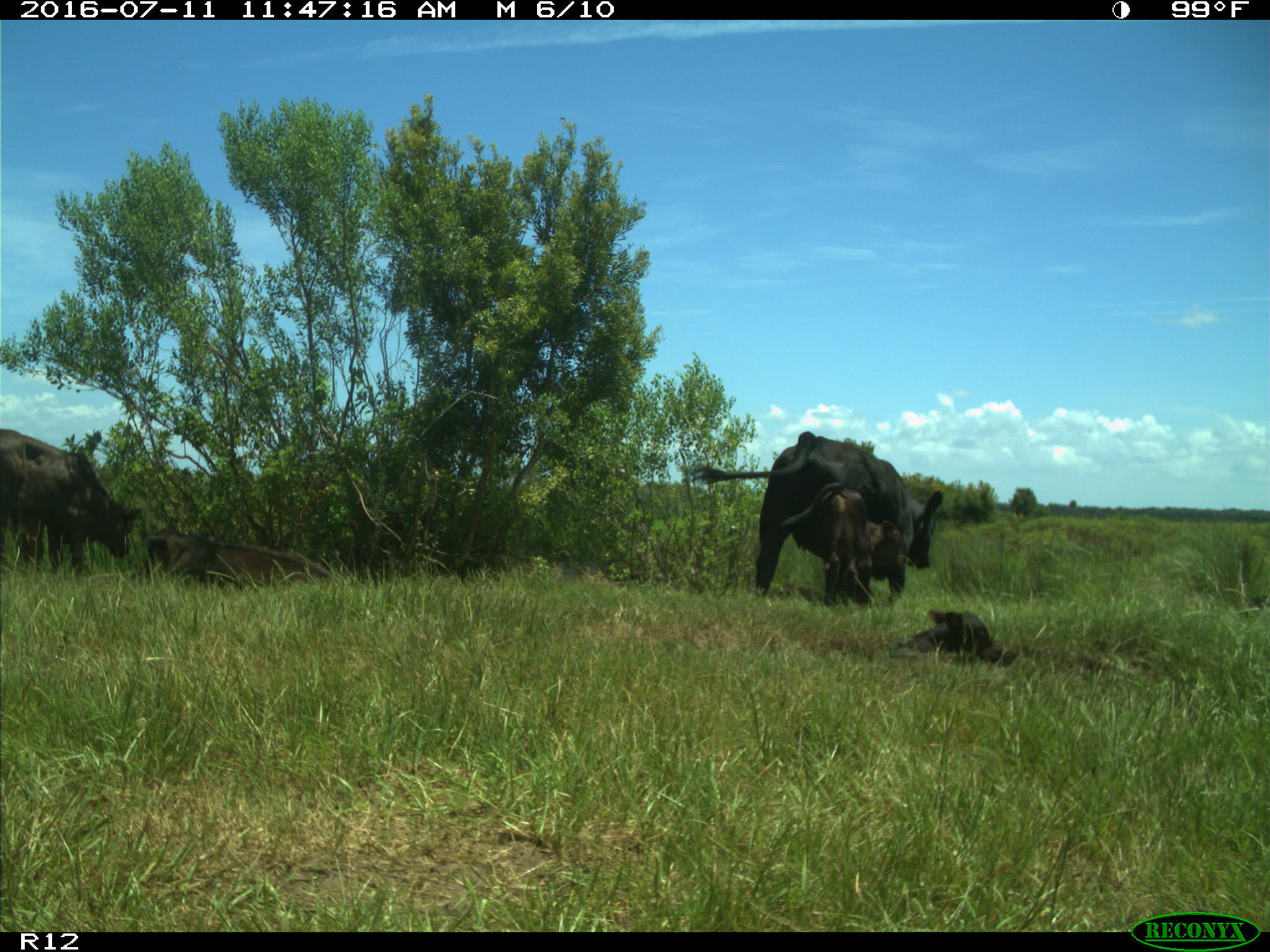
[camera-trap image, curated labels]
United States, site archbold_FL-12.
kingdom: Animalia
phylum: Chordata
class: Mammalia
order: Artiodactyla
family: Bovidae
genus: Bos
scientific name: Bos taurus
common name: domestic cow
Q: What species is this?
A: Bos taurus (domestic cow).